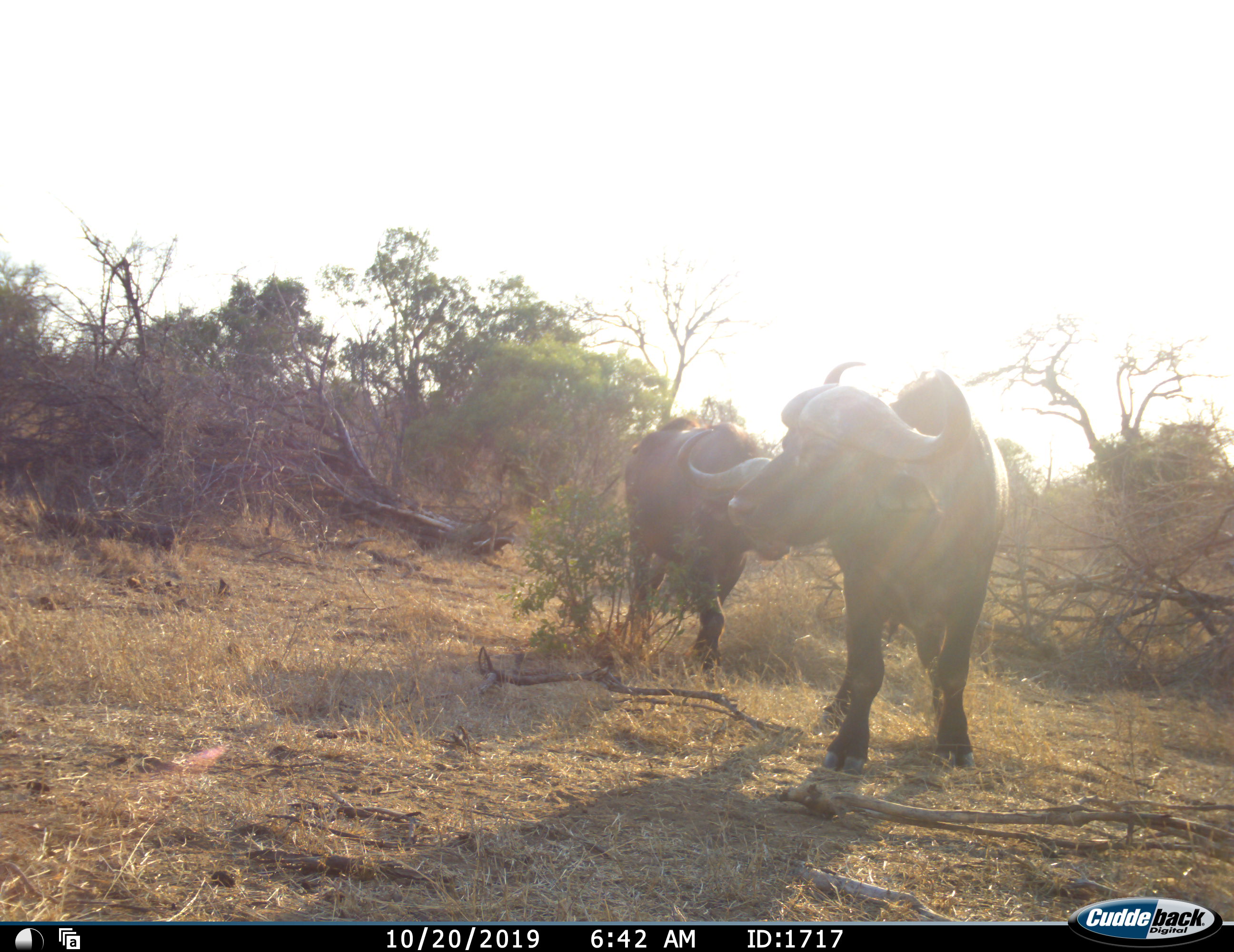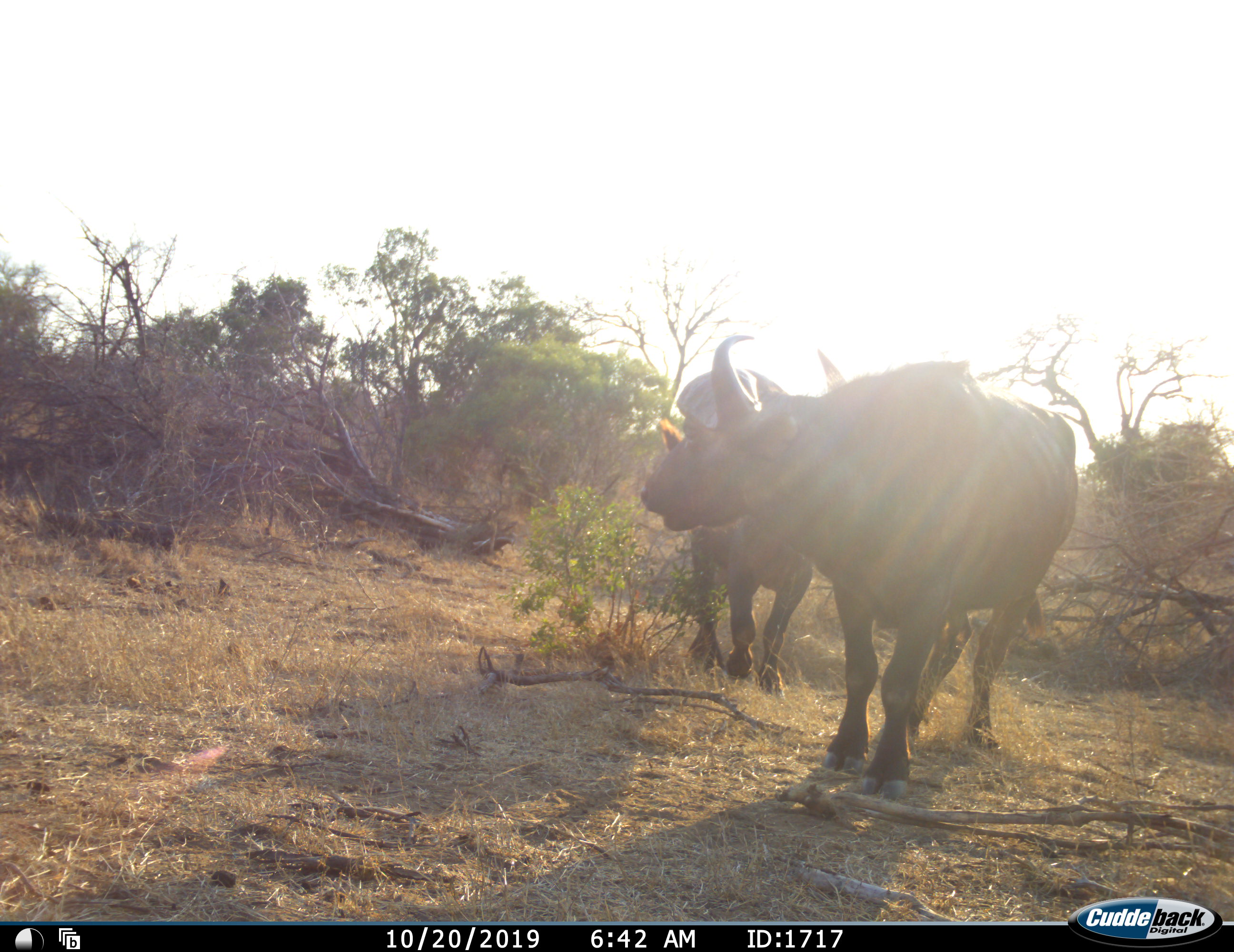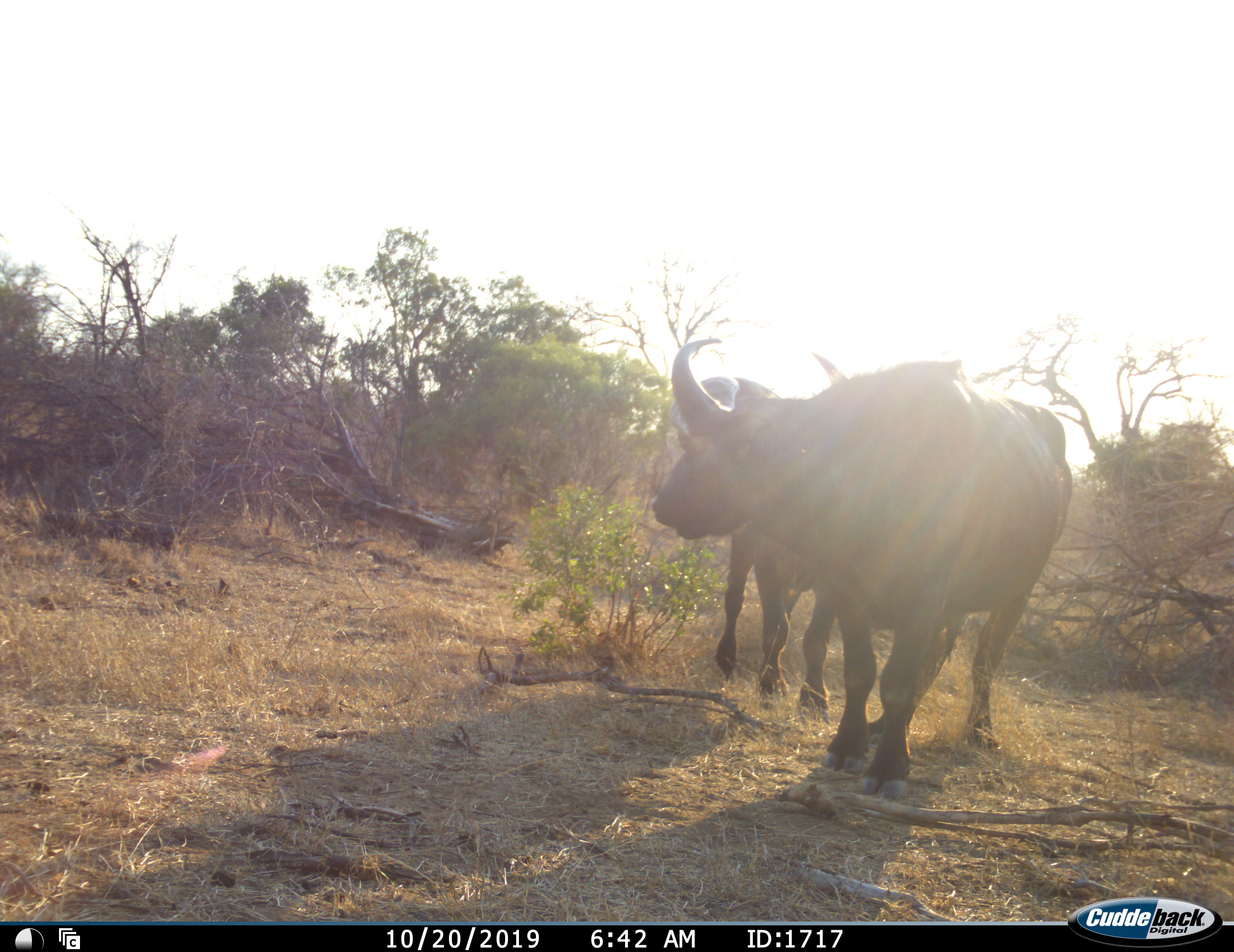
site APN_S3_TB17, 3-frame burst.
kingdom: Animalia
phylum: Chordata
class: Mammalia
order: Artiodactyla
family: Bovidae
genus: Syncerus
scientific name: Syncerus caffer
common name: african buffalo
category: buffalo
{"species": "buffalo (african buffalo) (Syncerus caffer)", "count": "2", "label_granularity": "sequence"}